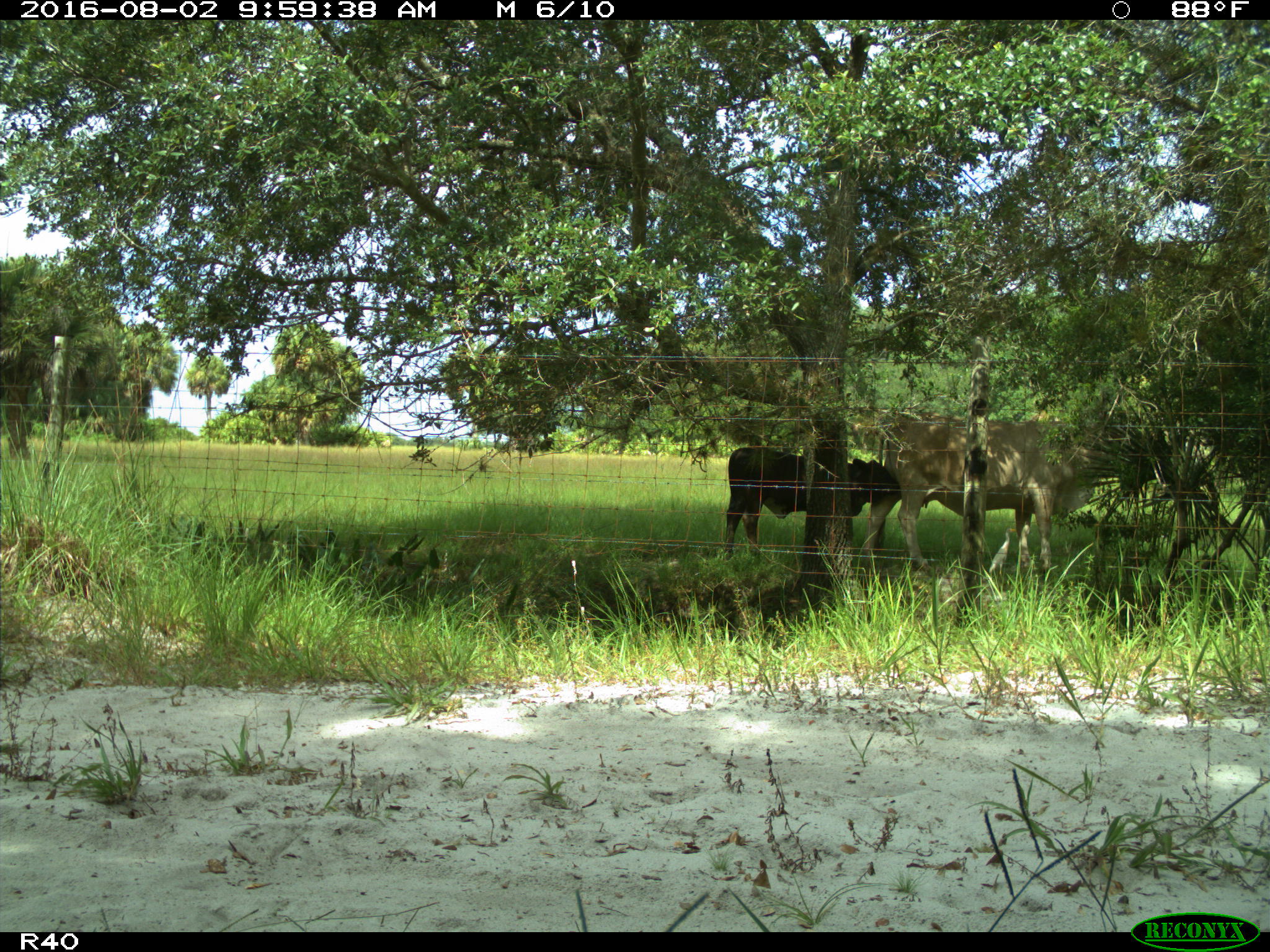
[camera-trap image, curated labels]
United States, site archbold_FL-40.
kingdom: Animalia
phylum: Chordata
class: Mammalia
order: Artiodactyla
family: Bovidae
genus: Bos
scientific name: Bos taurus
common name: domestic cow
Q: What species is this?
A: Bos taurus (domestic cow).